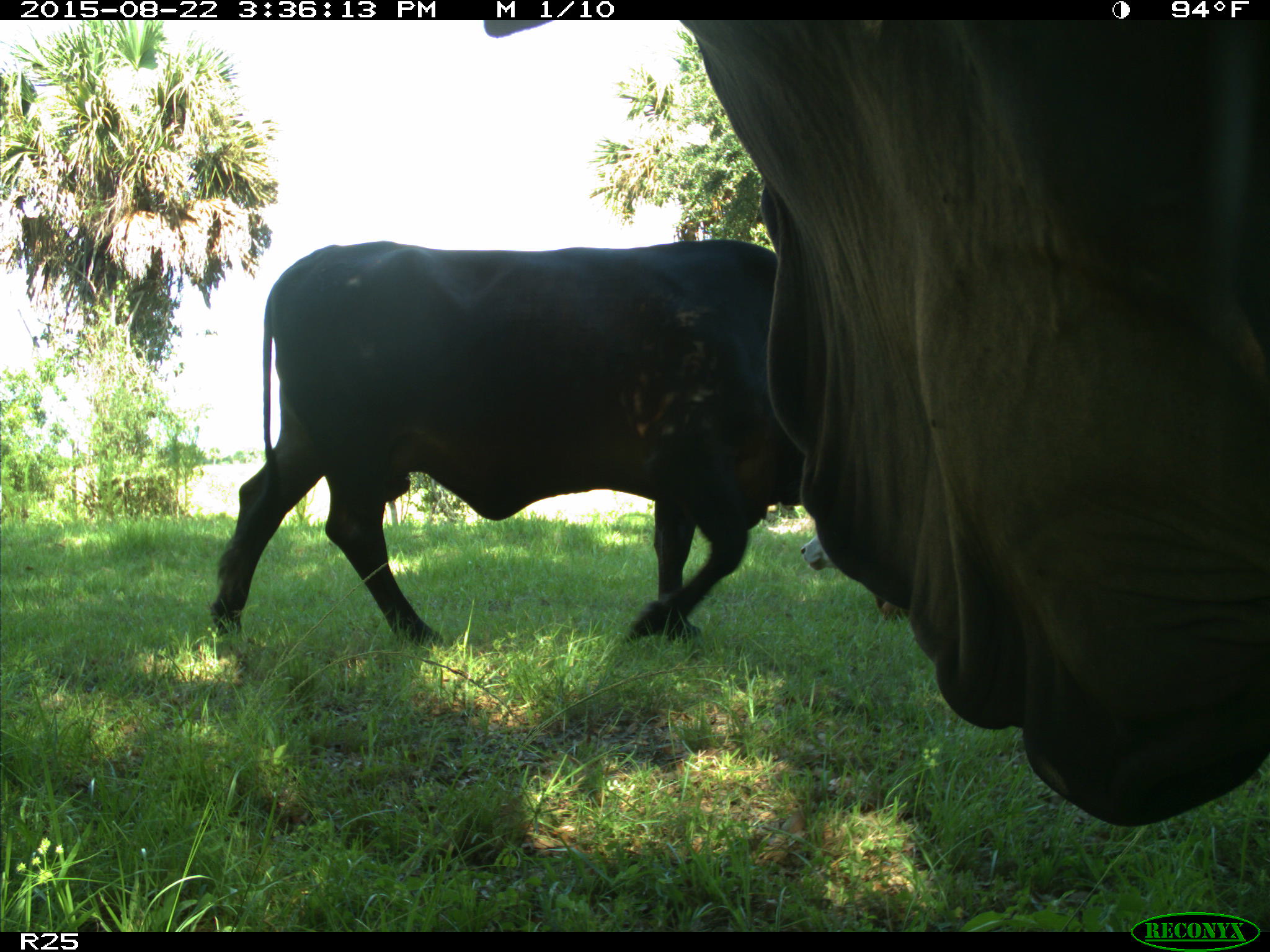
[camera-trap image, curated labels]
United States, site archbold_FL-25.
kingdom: Animalia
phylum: Chordata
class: Mammalia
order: Artiodactyla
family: Bovidae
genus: Bos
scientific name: Bos taurus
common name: domestic cow